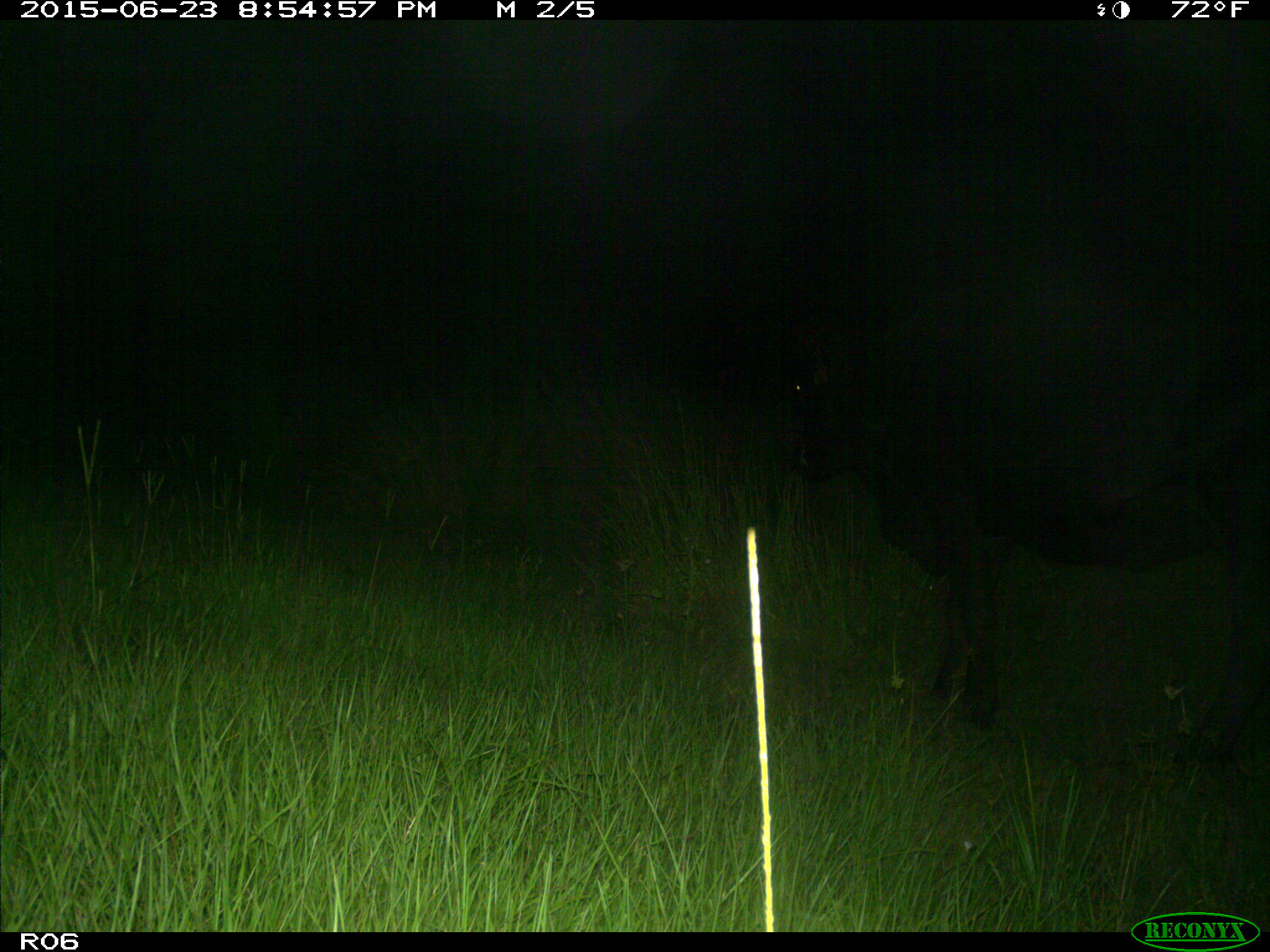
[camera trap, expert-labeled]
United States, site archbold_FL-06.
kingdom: Animalia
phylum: Chordata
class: Mammalia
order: Artiodactyla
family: Bovidae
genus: Bos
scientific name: Bos taurus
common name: domestic cow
Bos taurus (domestic cow).